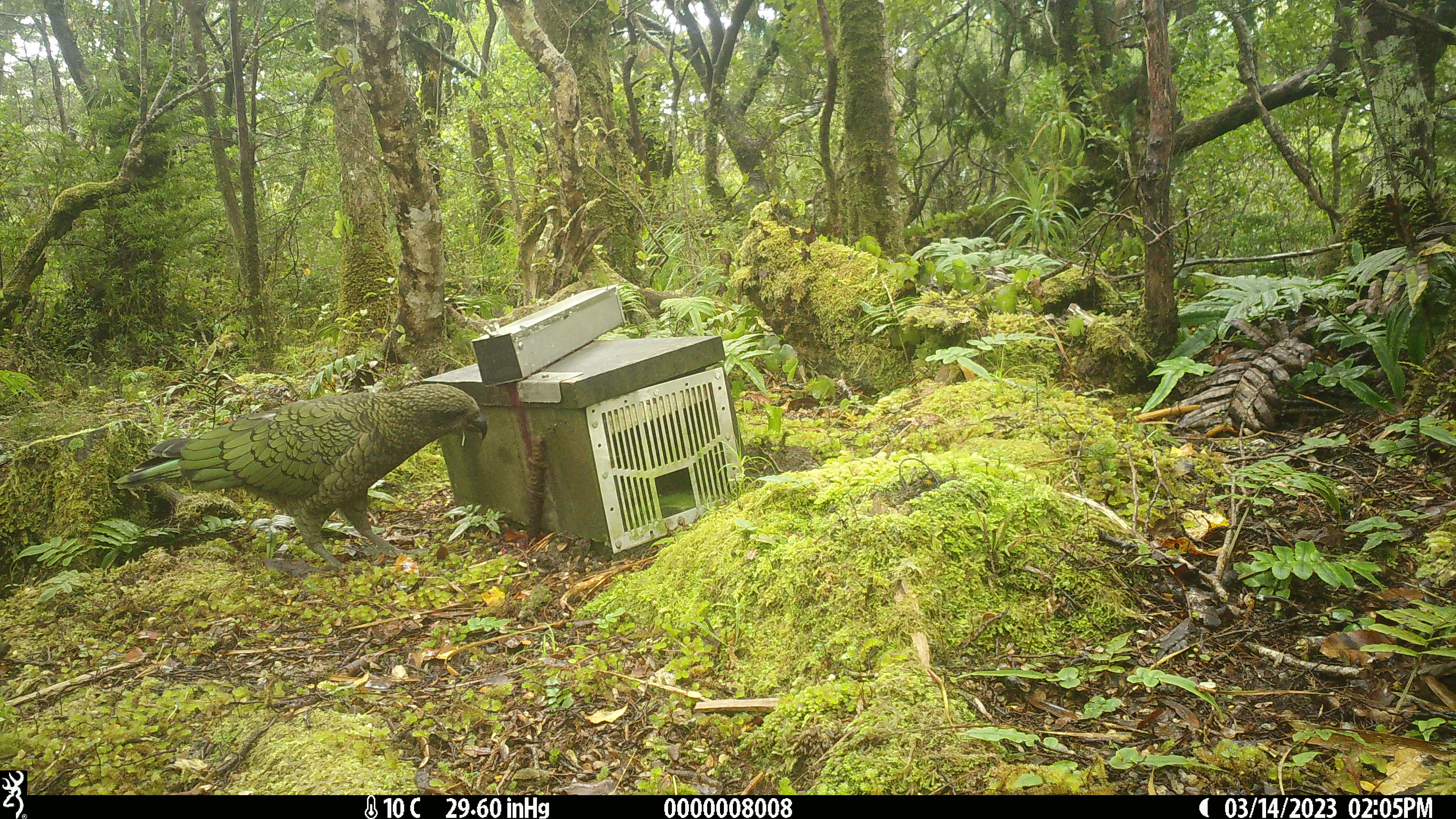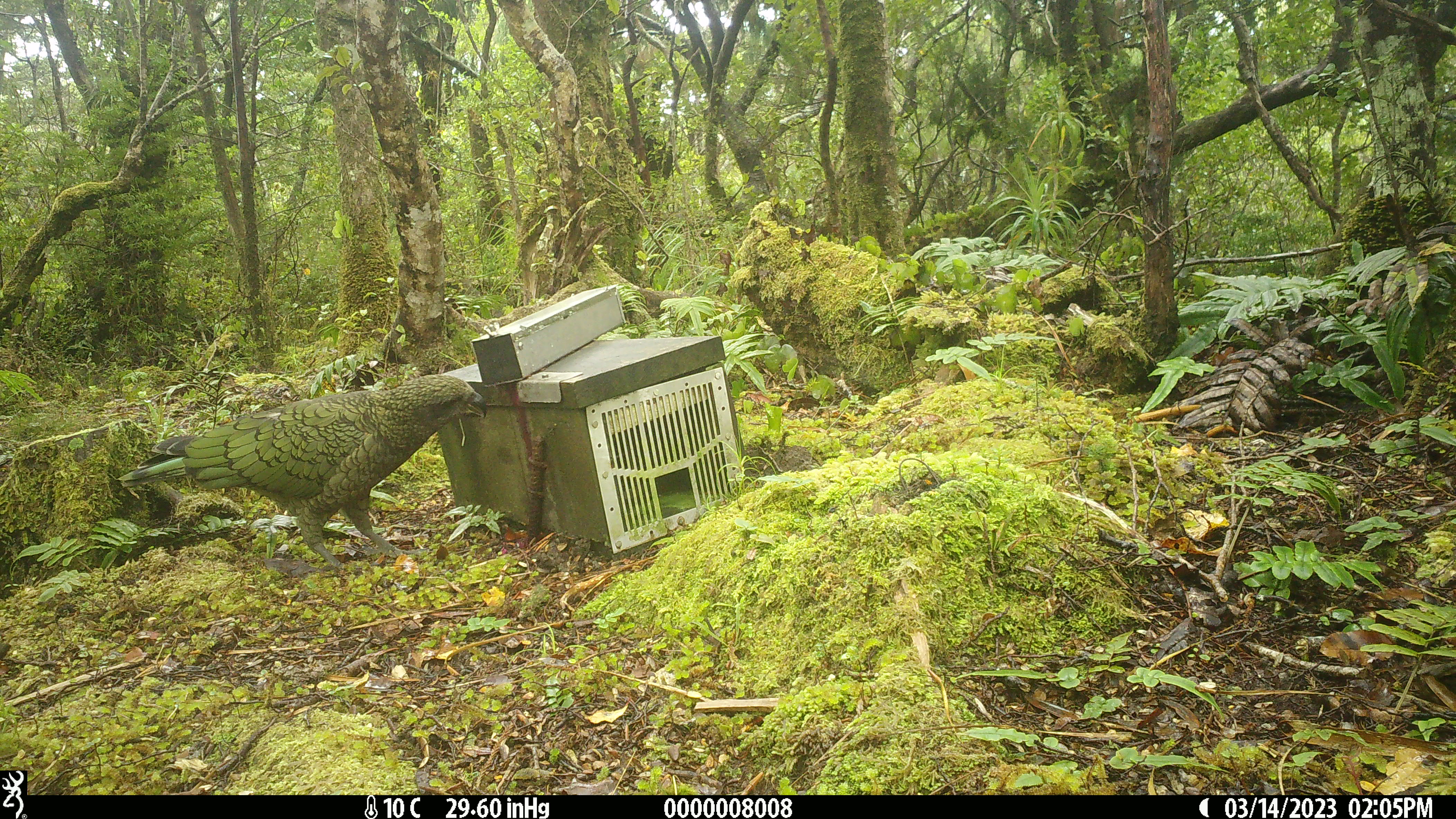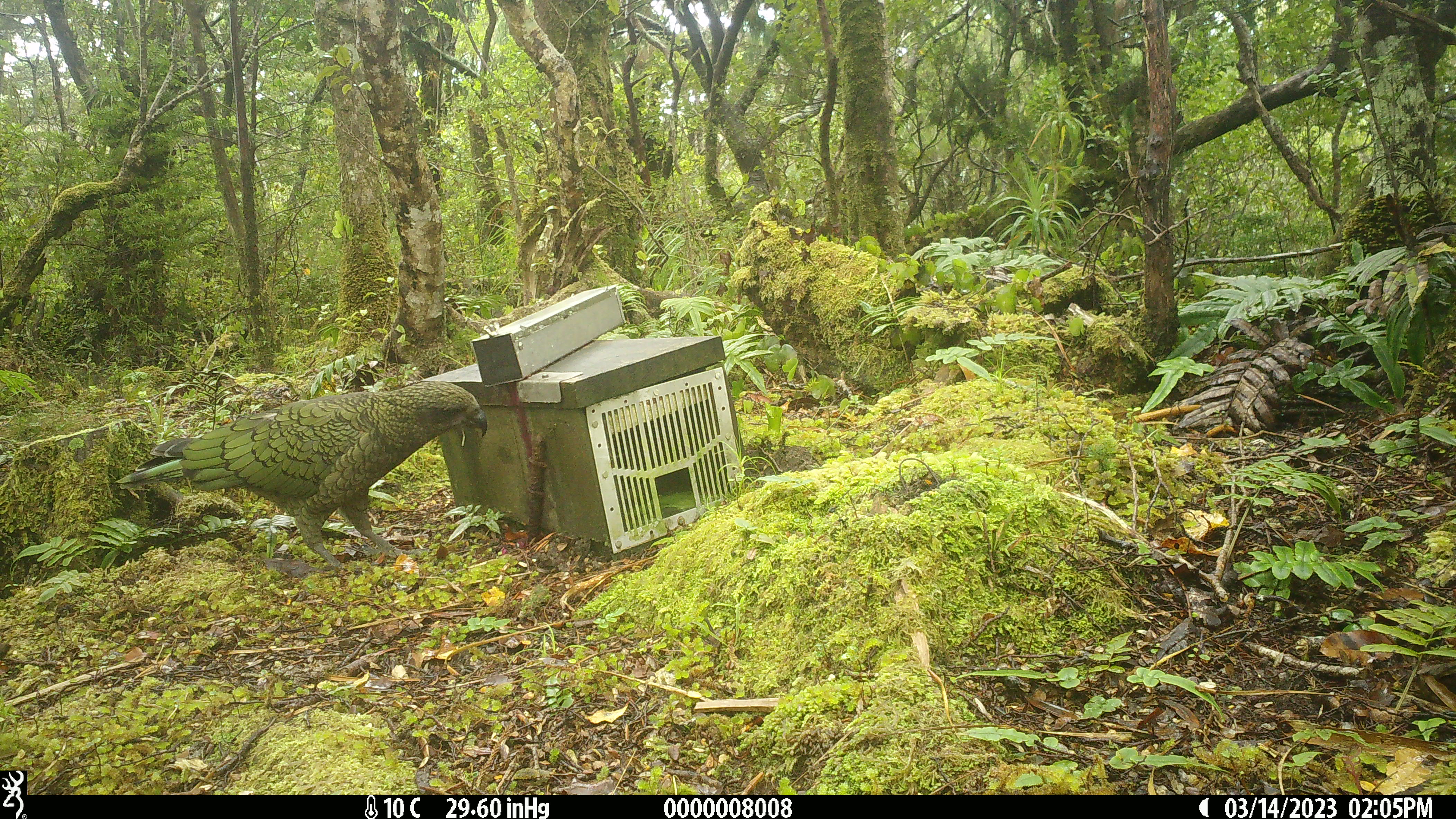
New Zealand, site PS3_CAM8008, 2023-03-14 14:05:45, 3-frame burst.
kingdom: Animalia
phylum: Chordata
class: Aves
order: Psittaciformes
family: Strigopidae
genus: Nestor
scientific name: Nestor notabilis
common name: kea